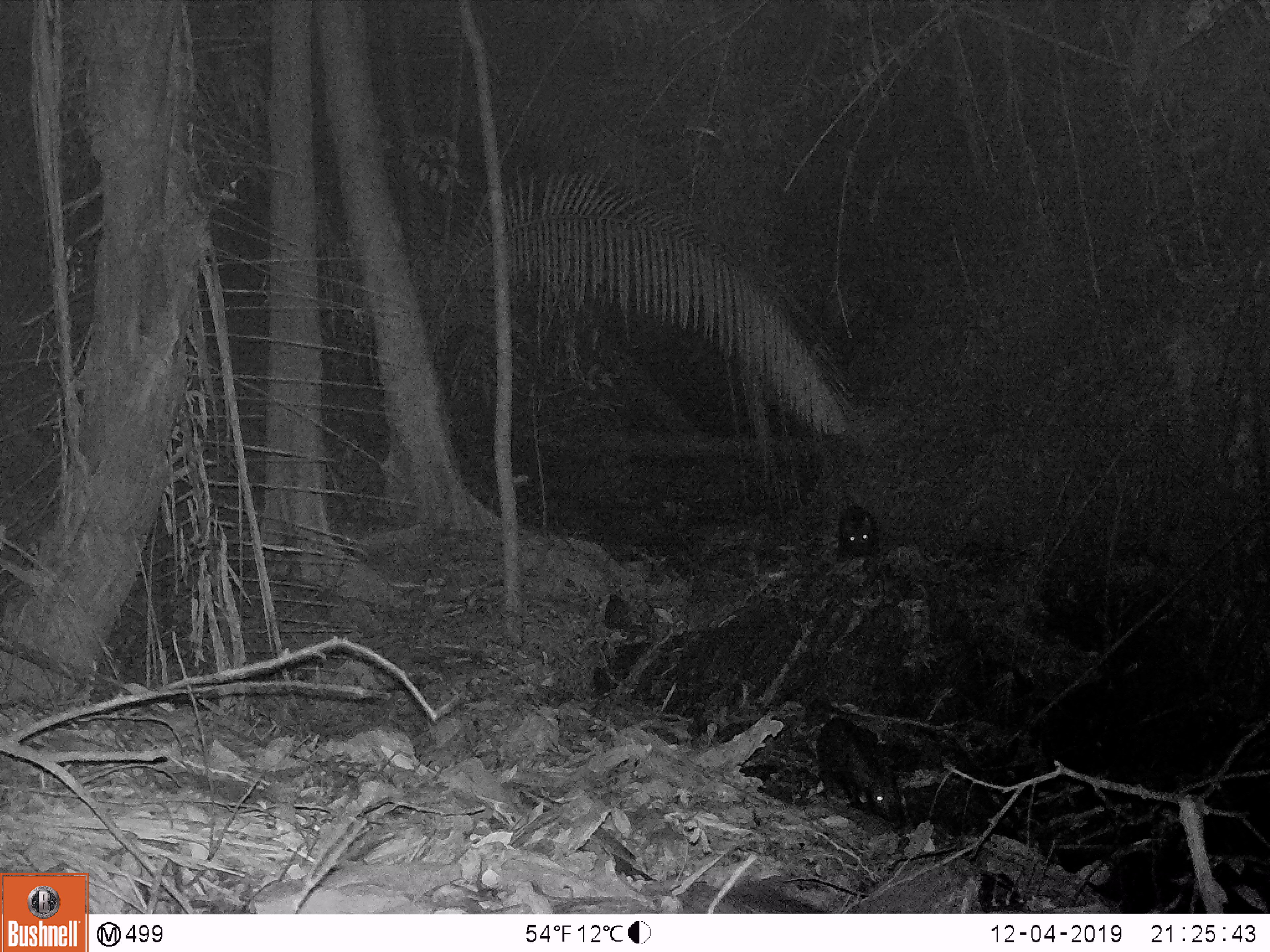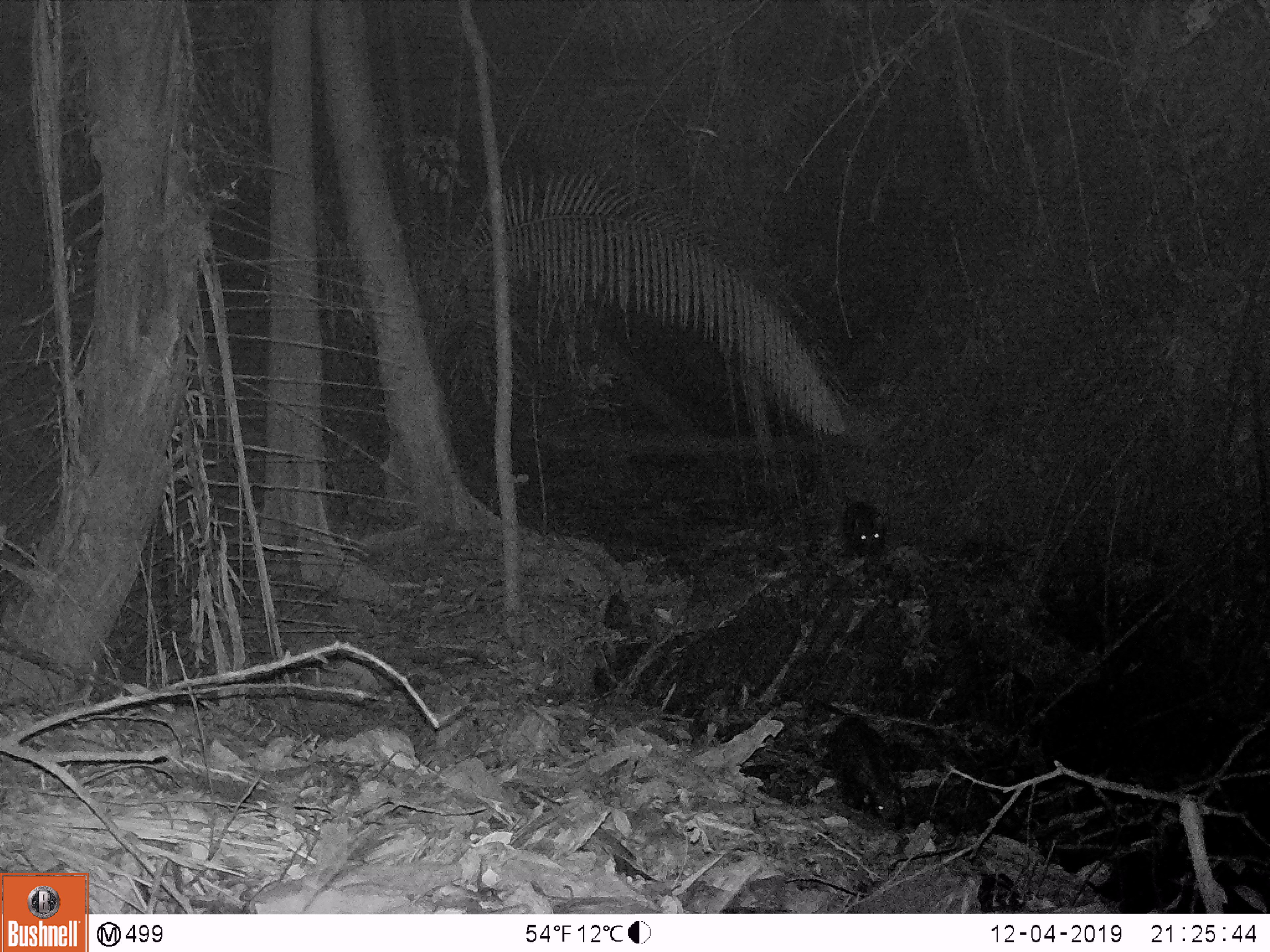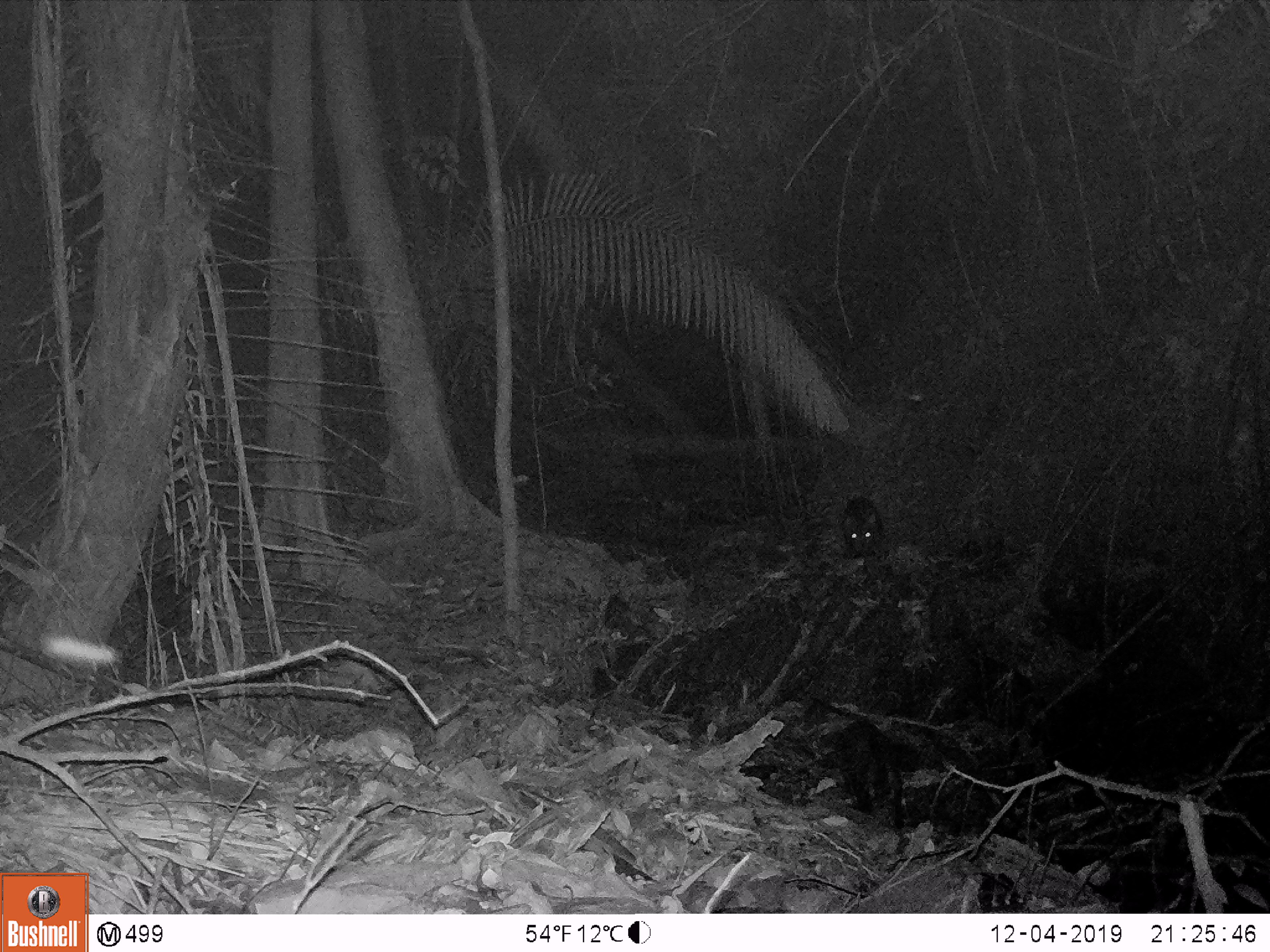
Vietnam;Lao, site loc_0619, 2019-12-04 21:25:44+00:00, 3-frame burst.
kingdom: Animalia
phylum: Chordata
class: Mammalia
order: Artiodactyla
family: Suidae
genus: Sus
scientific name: Sus scrofa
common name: eurasian wild pig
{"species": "eurasian wild pig (Sus scrofa)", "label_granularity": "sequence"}